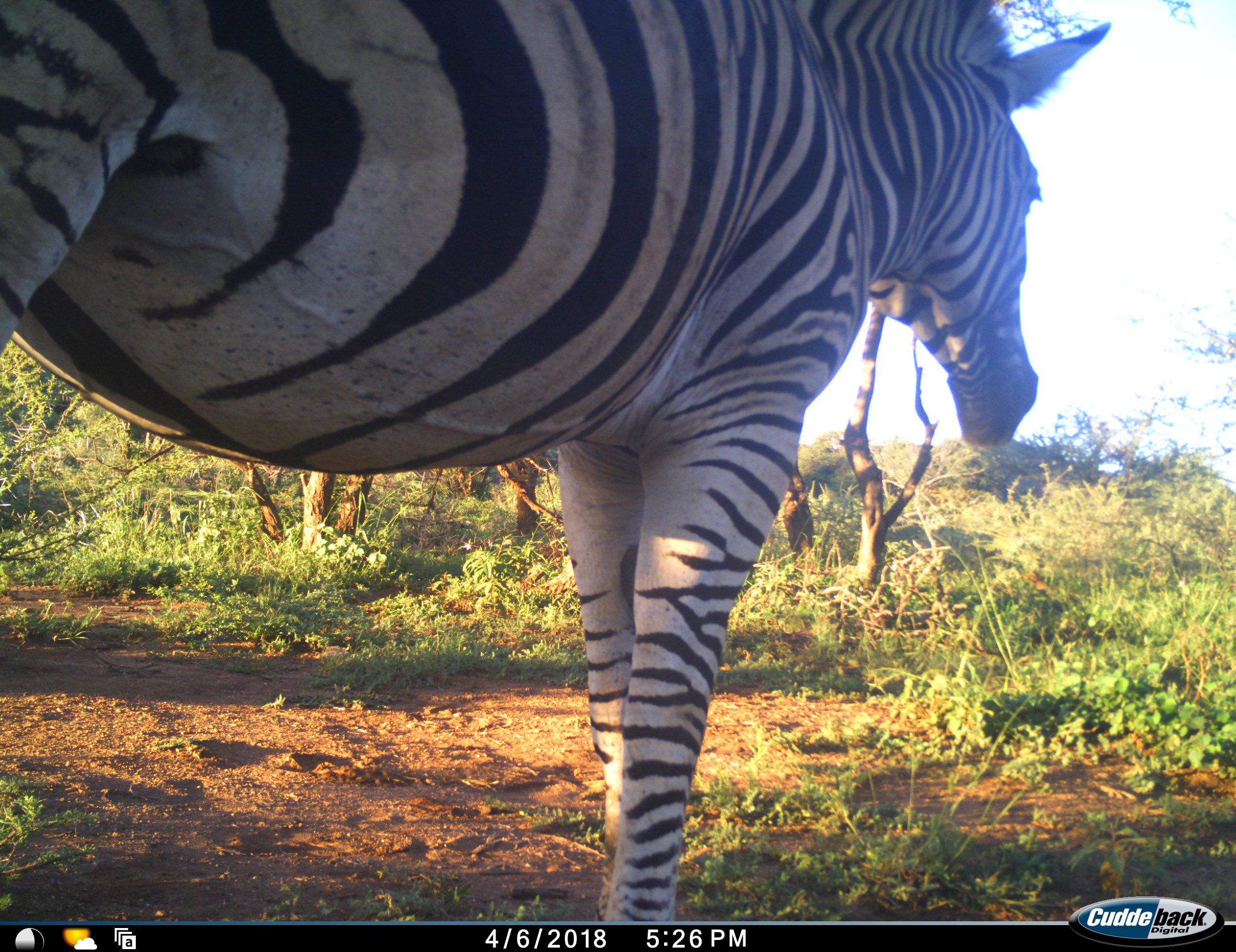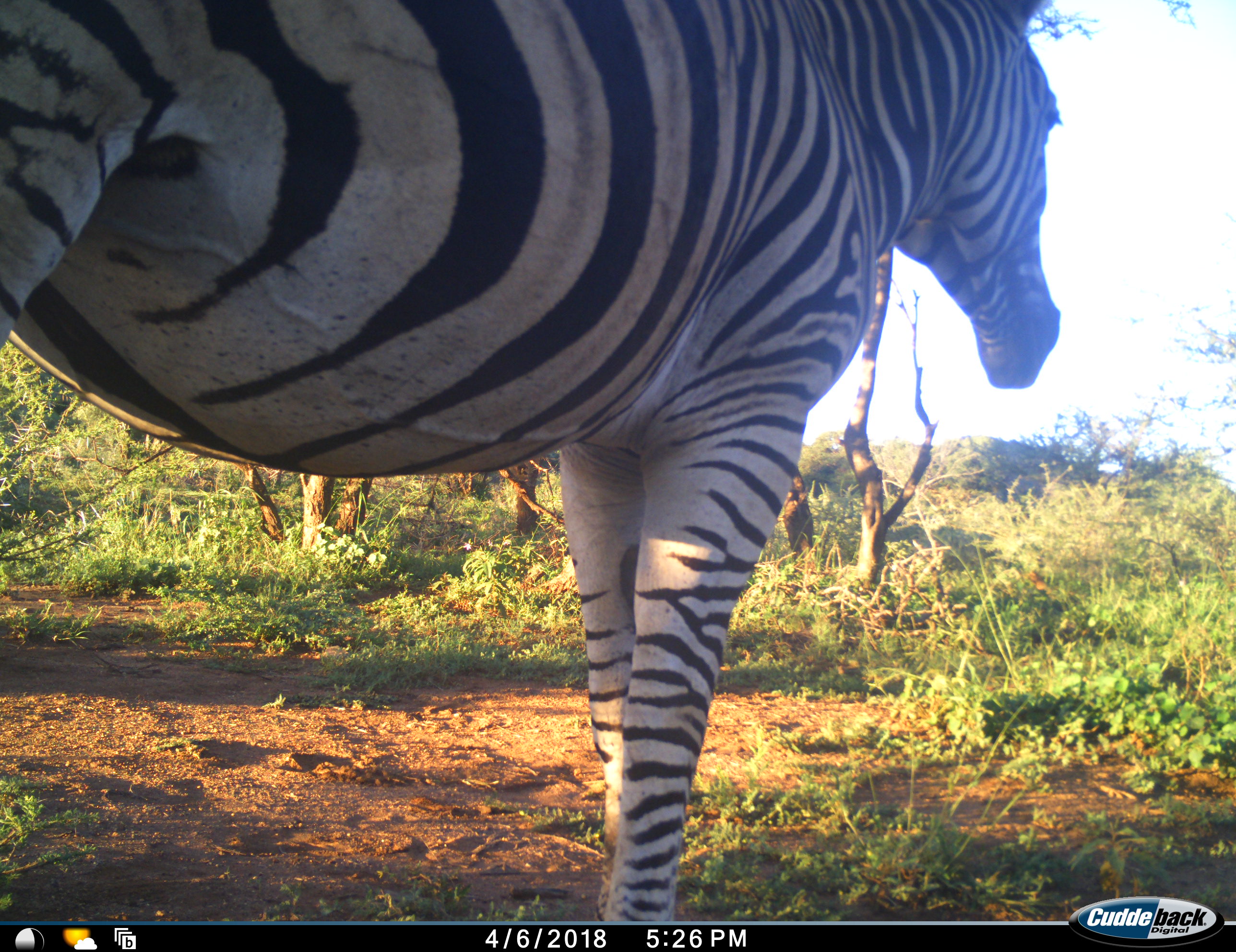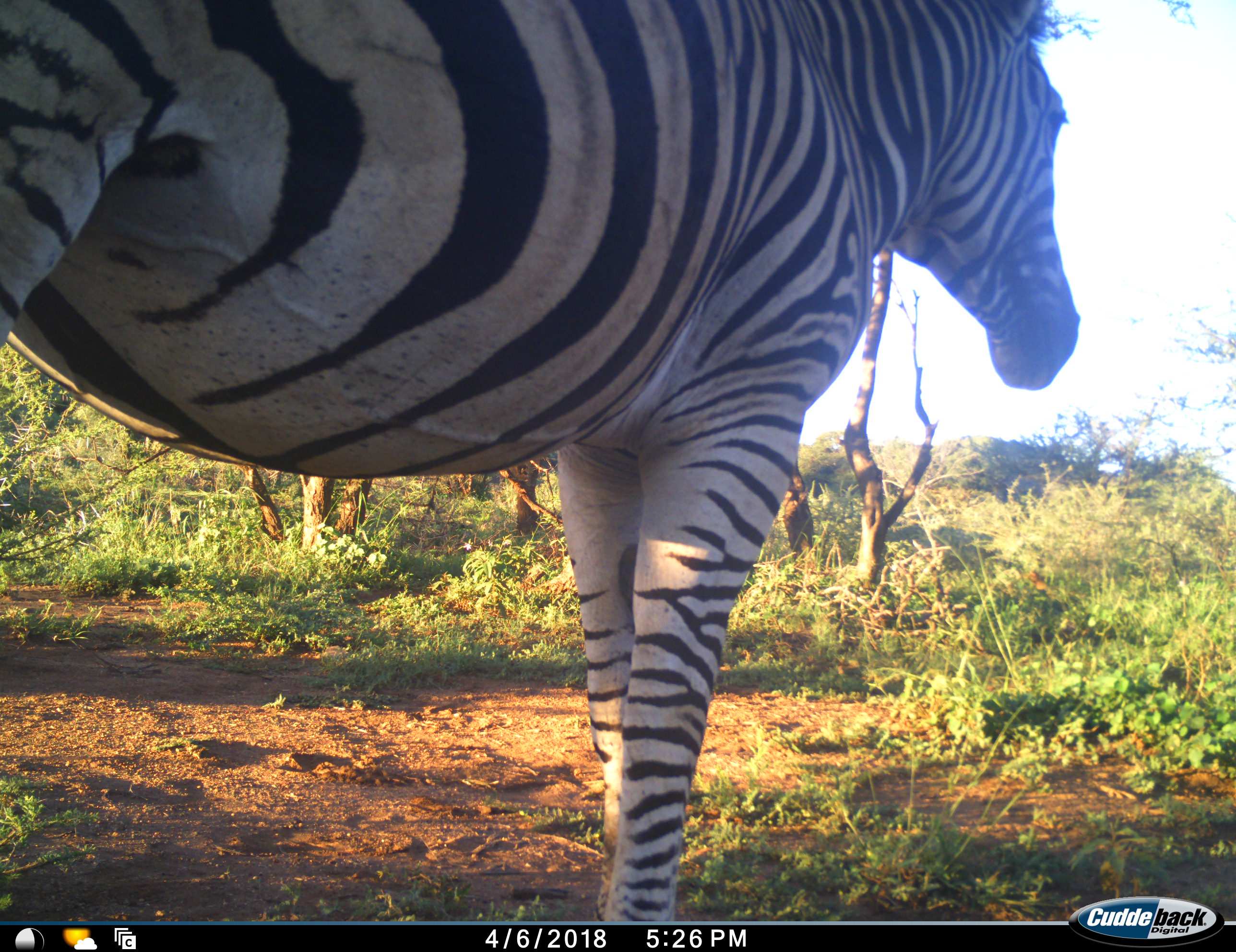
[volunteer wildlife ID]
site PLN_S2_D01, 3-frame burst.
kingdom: Animalia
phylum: Chordata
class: Mammalia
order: Perissodactyla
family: Equidae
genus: Equus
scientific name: Equus quagga burchellii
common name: burchell's zebra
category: zebraburchells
Zebraburchells (burchell's zebra) (Equus quagga burchellii), count 1. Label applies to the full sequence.